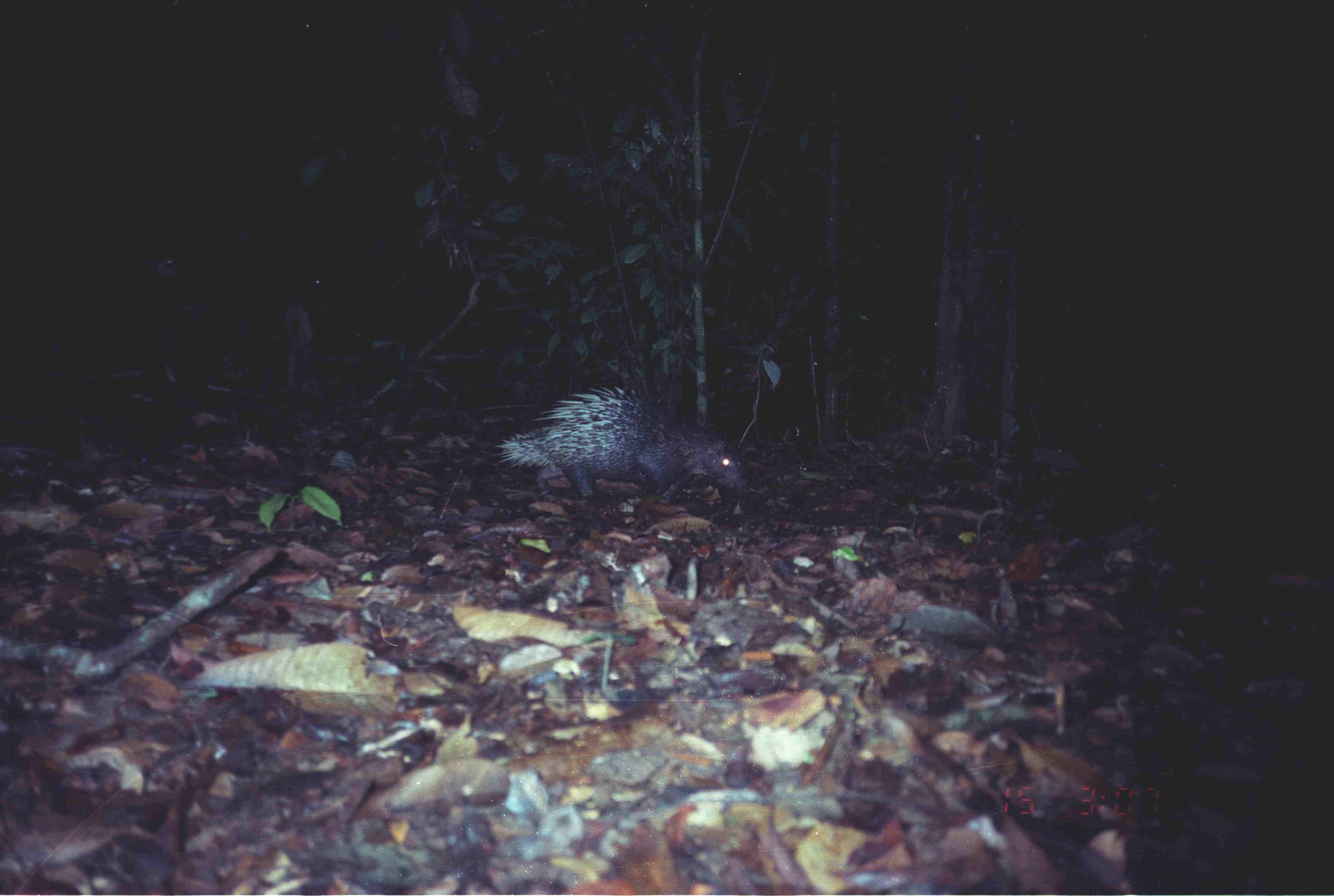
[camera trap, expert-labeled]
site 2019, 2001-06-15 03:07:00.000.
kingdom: Animalia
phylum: Chordata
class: Mammalia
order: Rodentia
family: Hystricidae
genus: Hystrix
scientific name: Hystrix brachyura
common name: east asian porcupine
Hystrix brachyura (east asian porcupine), count 1.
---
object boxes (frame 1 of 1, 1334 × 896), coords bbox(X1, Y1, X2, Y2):
hystrix brachyura: bbox(488, 386, 750, 506)